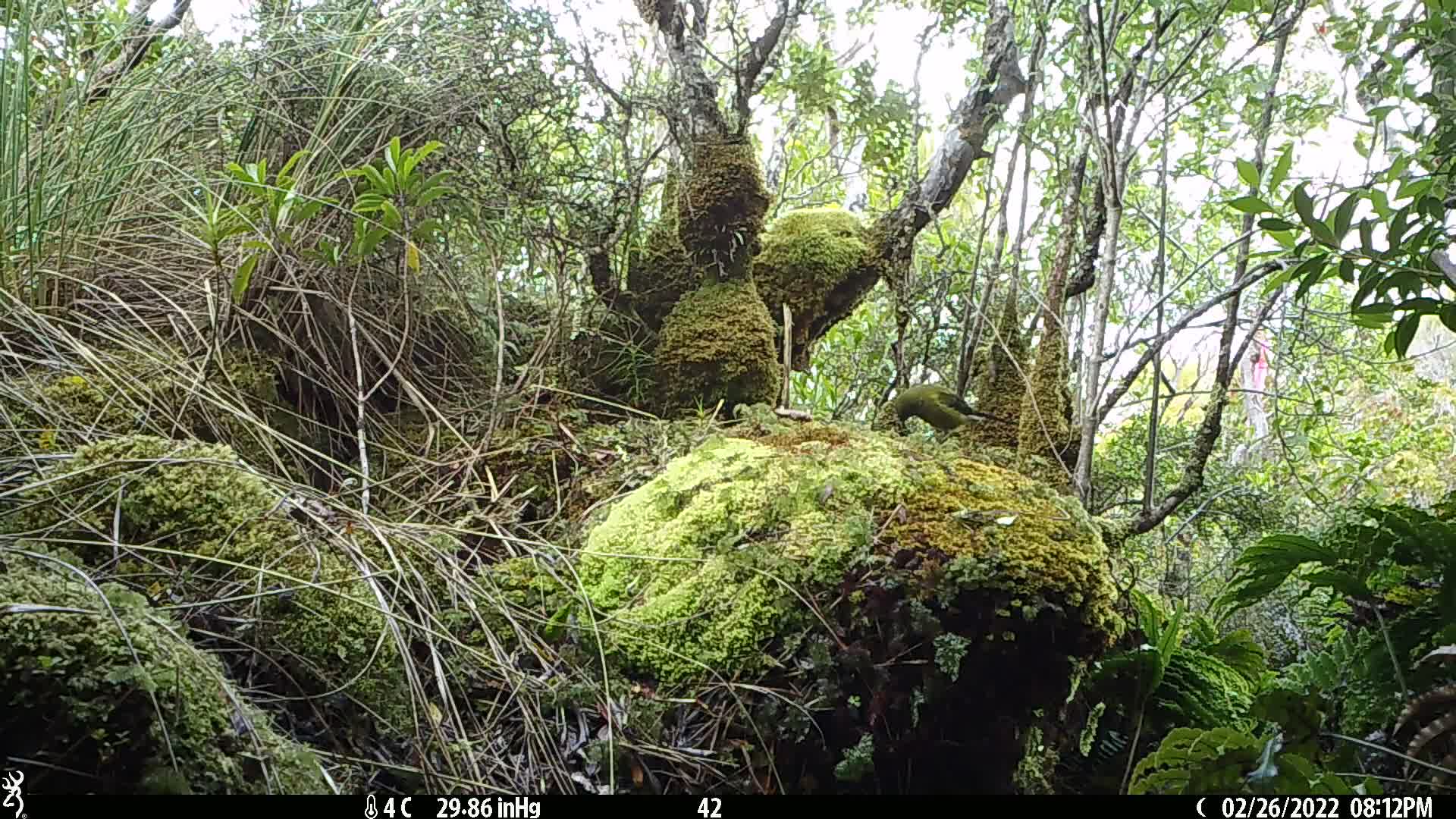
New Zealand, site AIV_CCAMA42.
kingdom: Animalia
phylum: Chordata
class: Aves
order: Passeriformes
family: Meliphagidae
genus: Anthornis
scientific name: Anthornis melanura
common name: new zealand bellbird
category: bellbird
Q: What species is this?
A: Bellbird (new zealand bellbird) (Anthornis melanura).